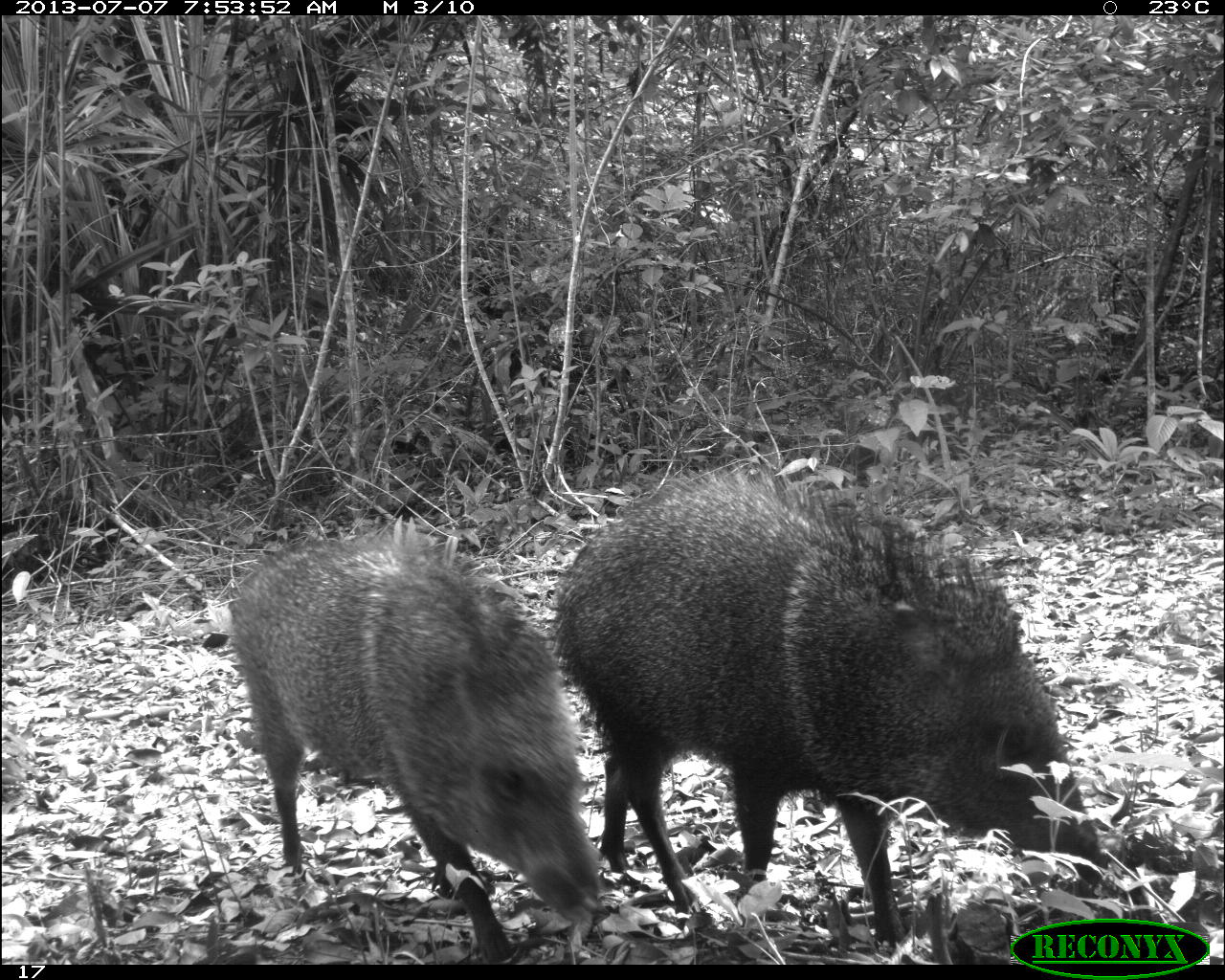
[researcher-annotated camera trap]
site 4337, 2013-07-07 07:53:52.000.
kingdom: Animalia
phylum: Chordata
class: Mammalia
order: Artiodactyla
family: Tayassuidae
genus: Pecari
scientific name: Pecari tajacu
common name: collared peccary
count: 2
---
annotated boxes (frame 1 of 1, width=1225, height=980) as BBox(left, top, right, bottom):
pecari tajacu: BBox(552, 465, 1110, 942); BBox(224, 522, 611, 956)